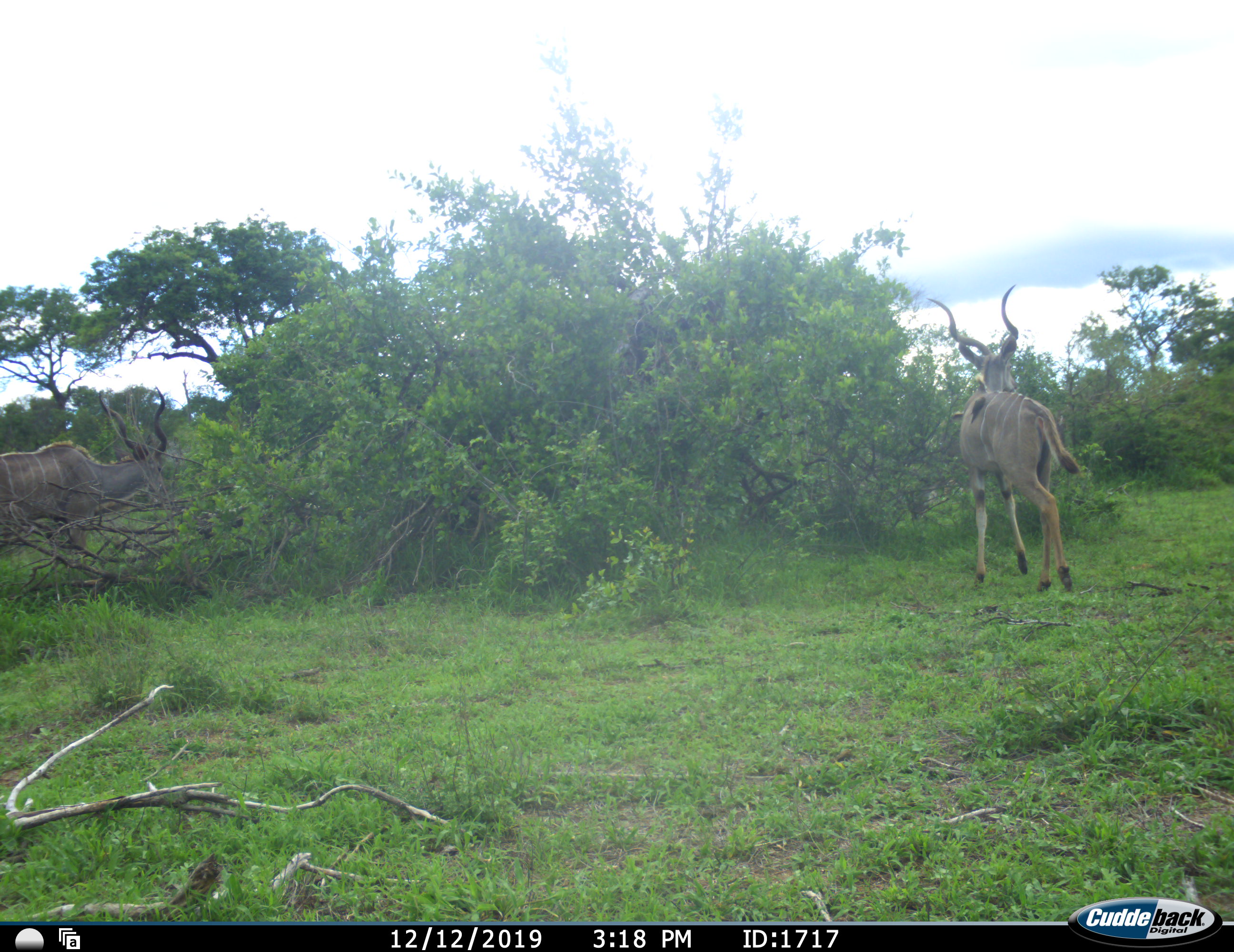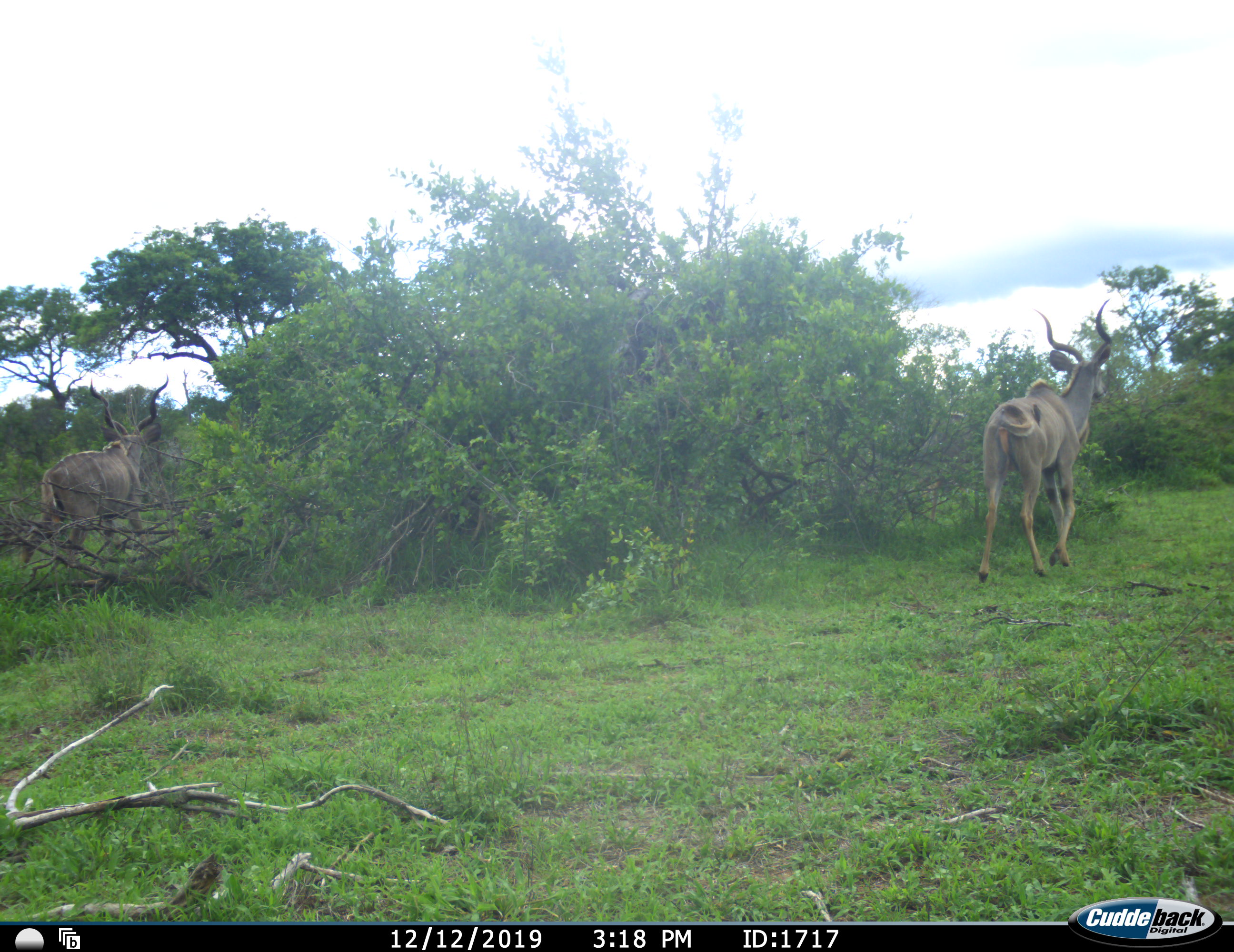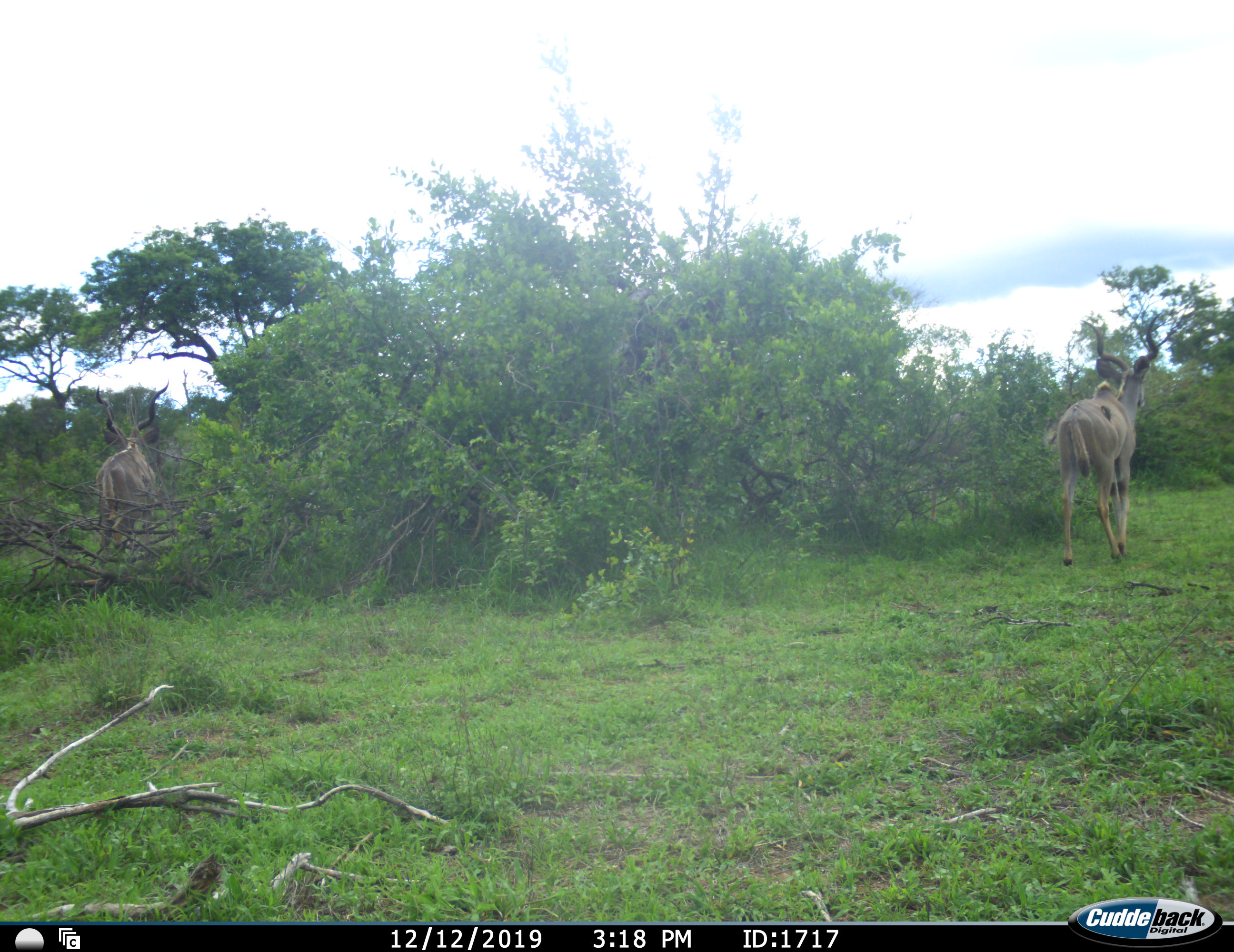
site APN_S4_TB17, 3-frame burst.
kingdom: Animalia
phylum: Chordata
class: Mammalia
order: Artiodactyla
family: Bovidae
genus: Tragelaphus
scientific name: Tragelaphus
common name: kudu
Kudu (Tragelaphus), count 2. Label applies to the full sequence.